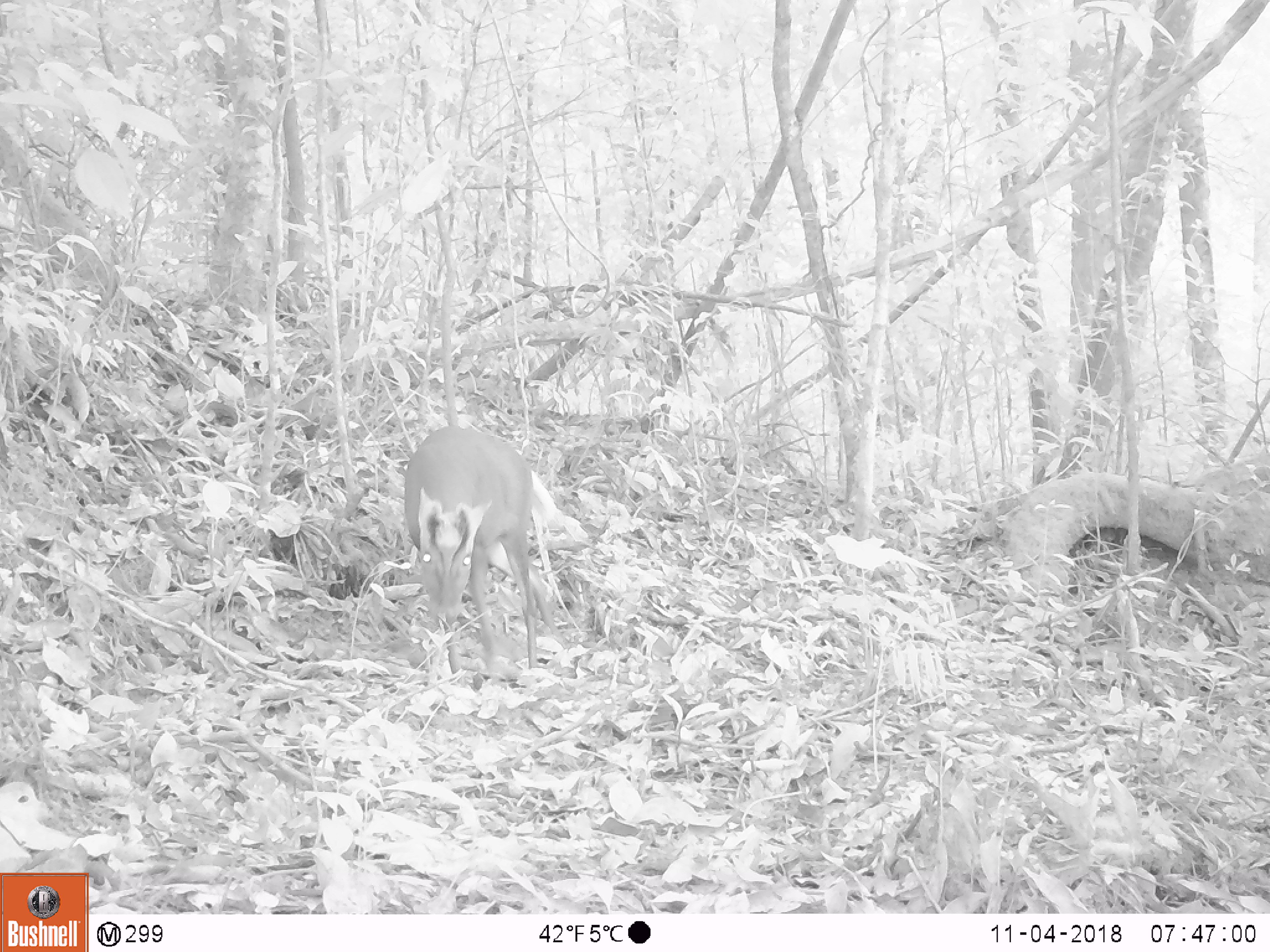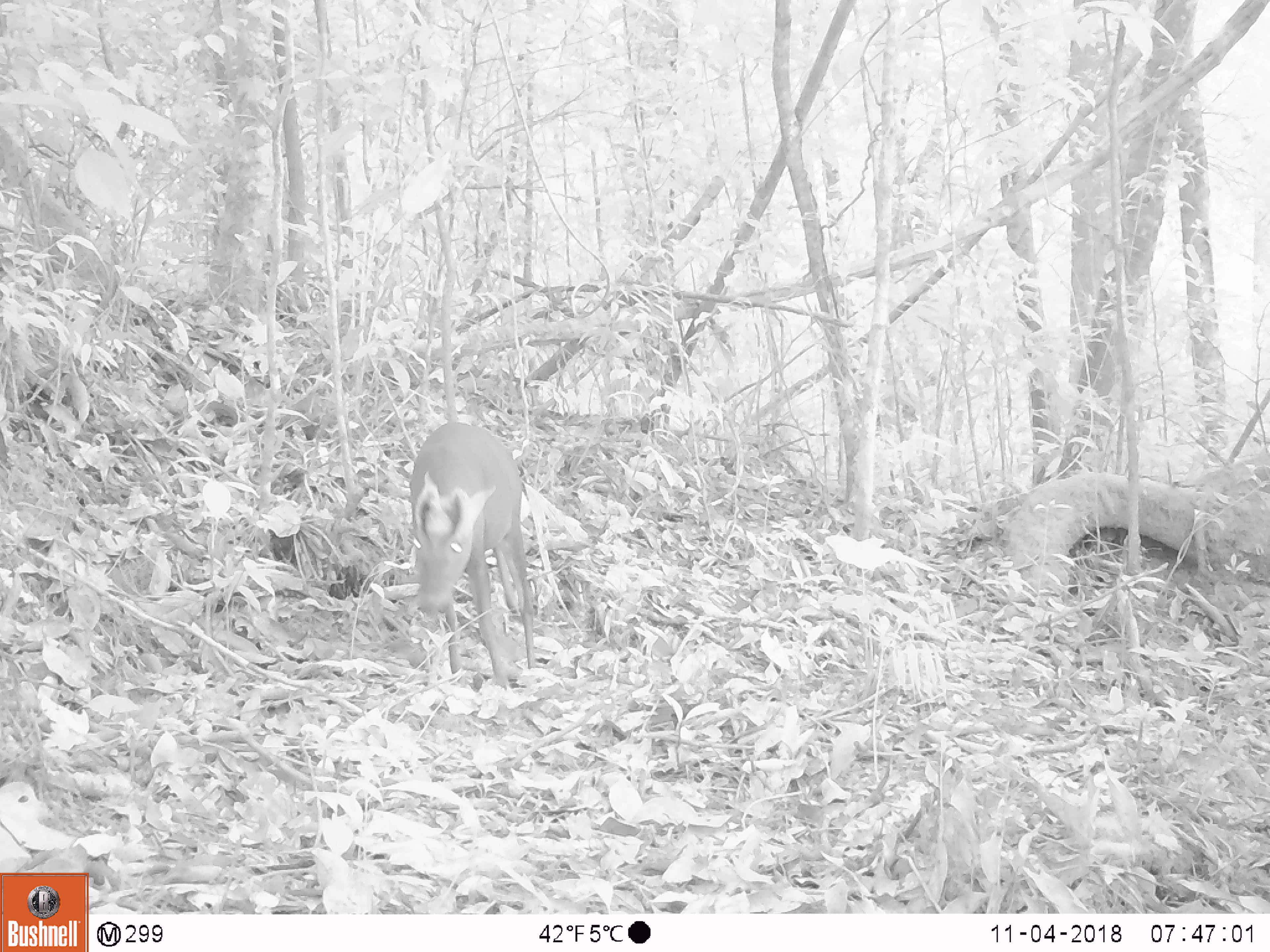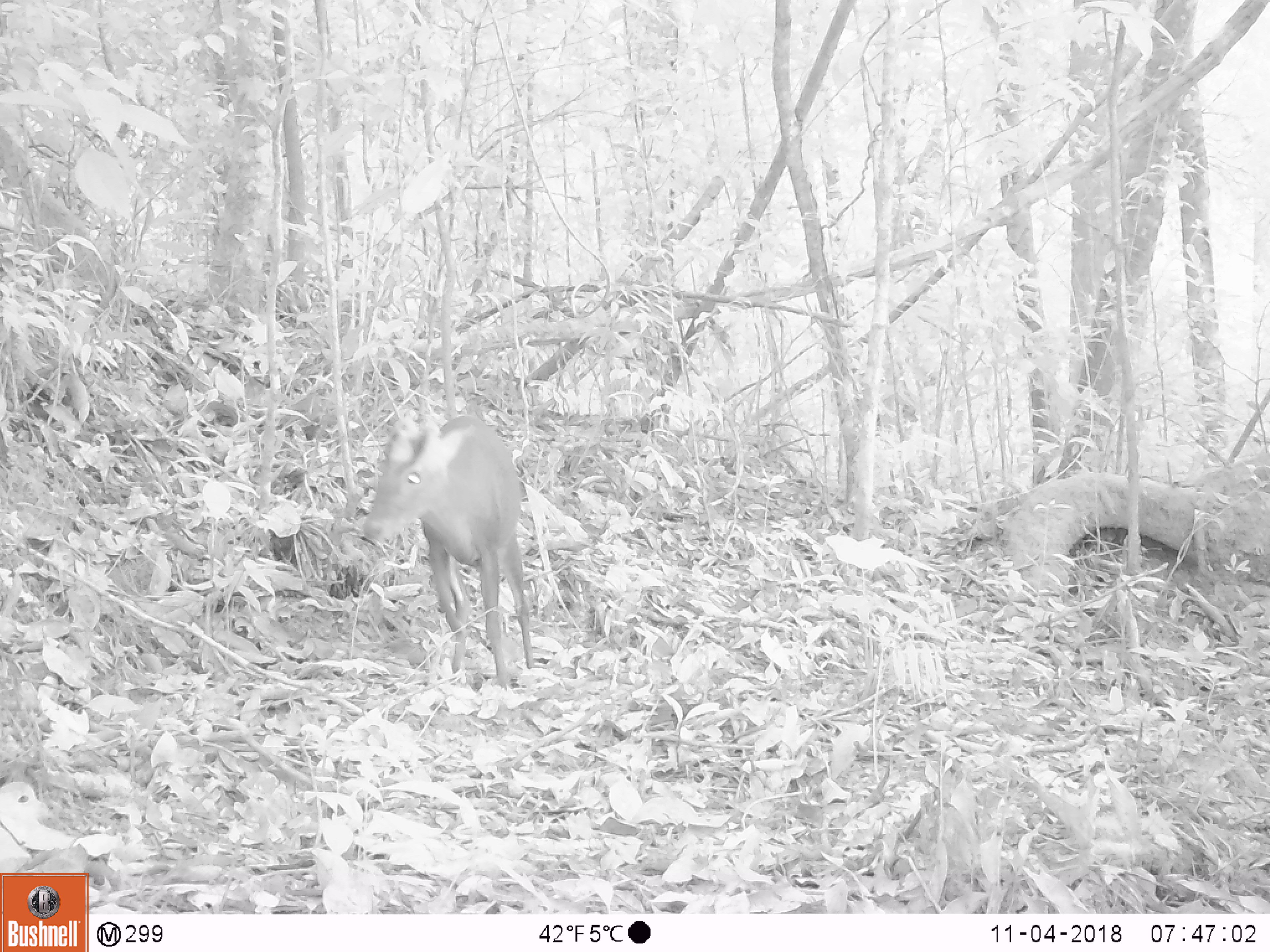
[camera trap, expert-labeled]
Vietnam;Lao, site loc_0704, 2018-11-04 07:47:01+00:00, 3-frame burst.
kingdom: Animalia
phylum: Chordata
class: Mammalia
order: Artiodactyla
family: Cervidae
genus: Muntiacus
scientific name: Muntiacus rooseveltorum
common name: roosevelt's muntjac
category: roosevelts muntjac group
Roosevelts muntjac group (roosevelt's muntjac) (Muntiacus rooseveltorum). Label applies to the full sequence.